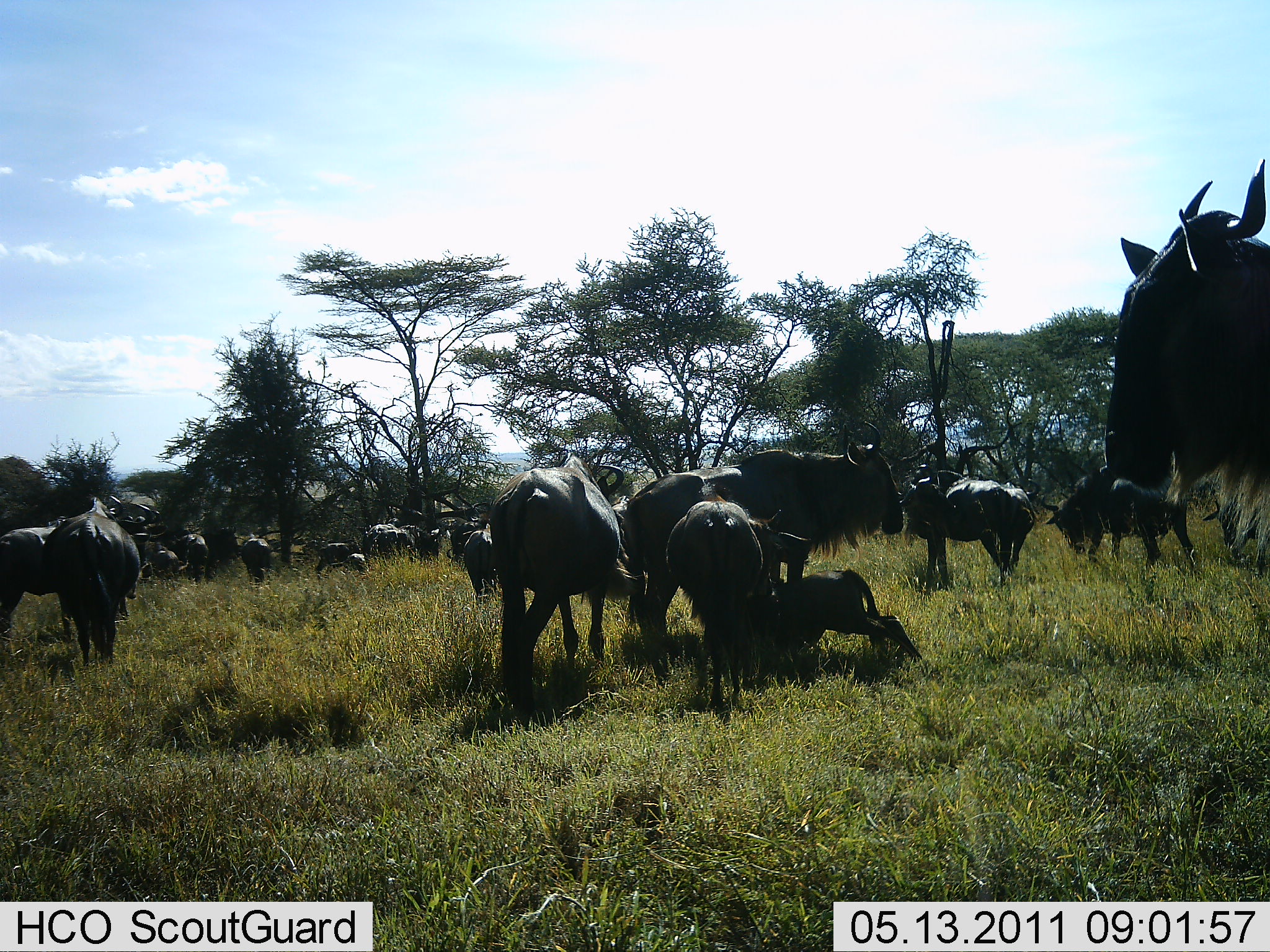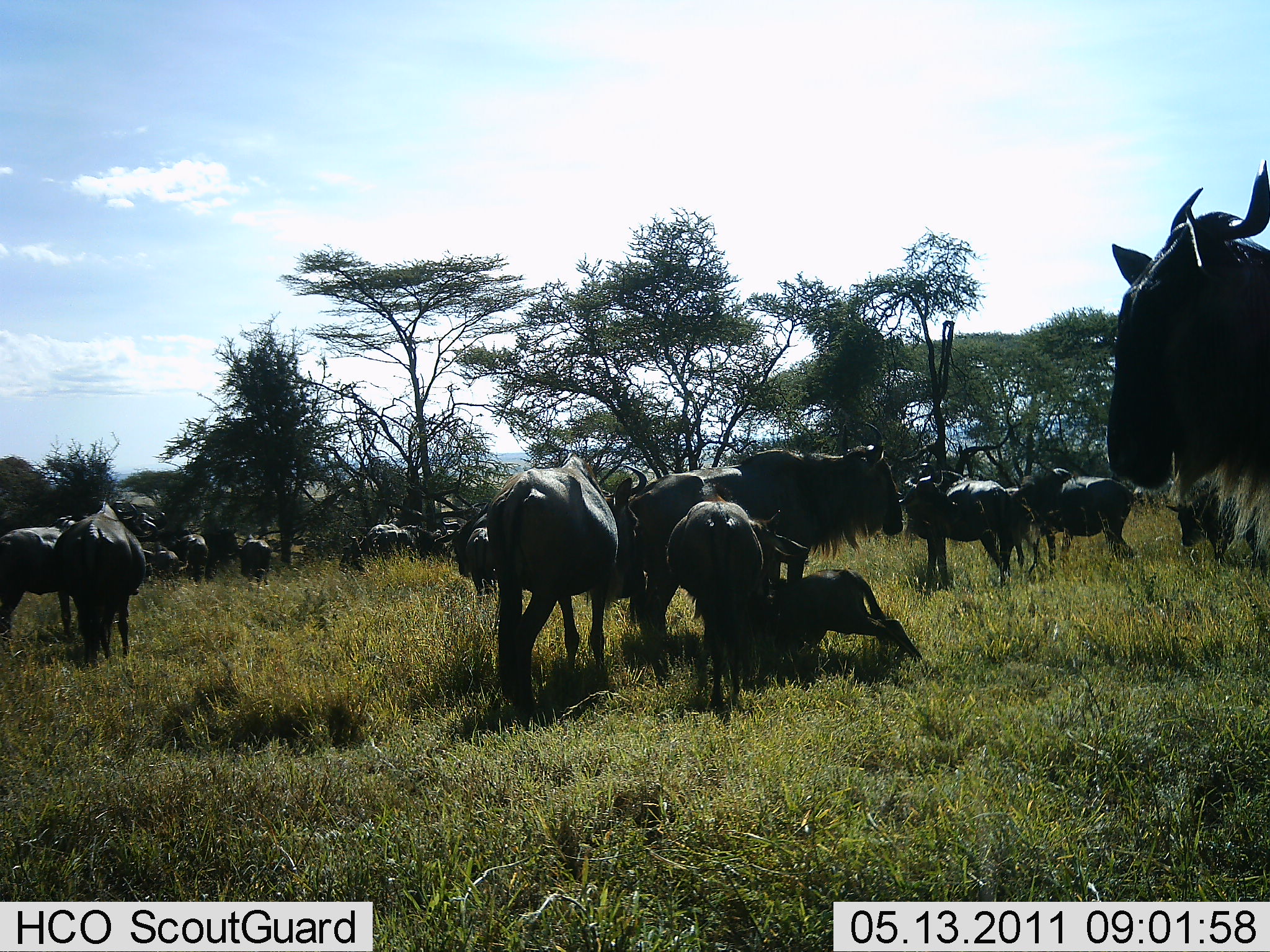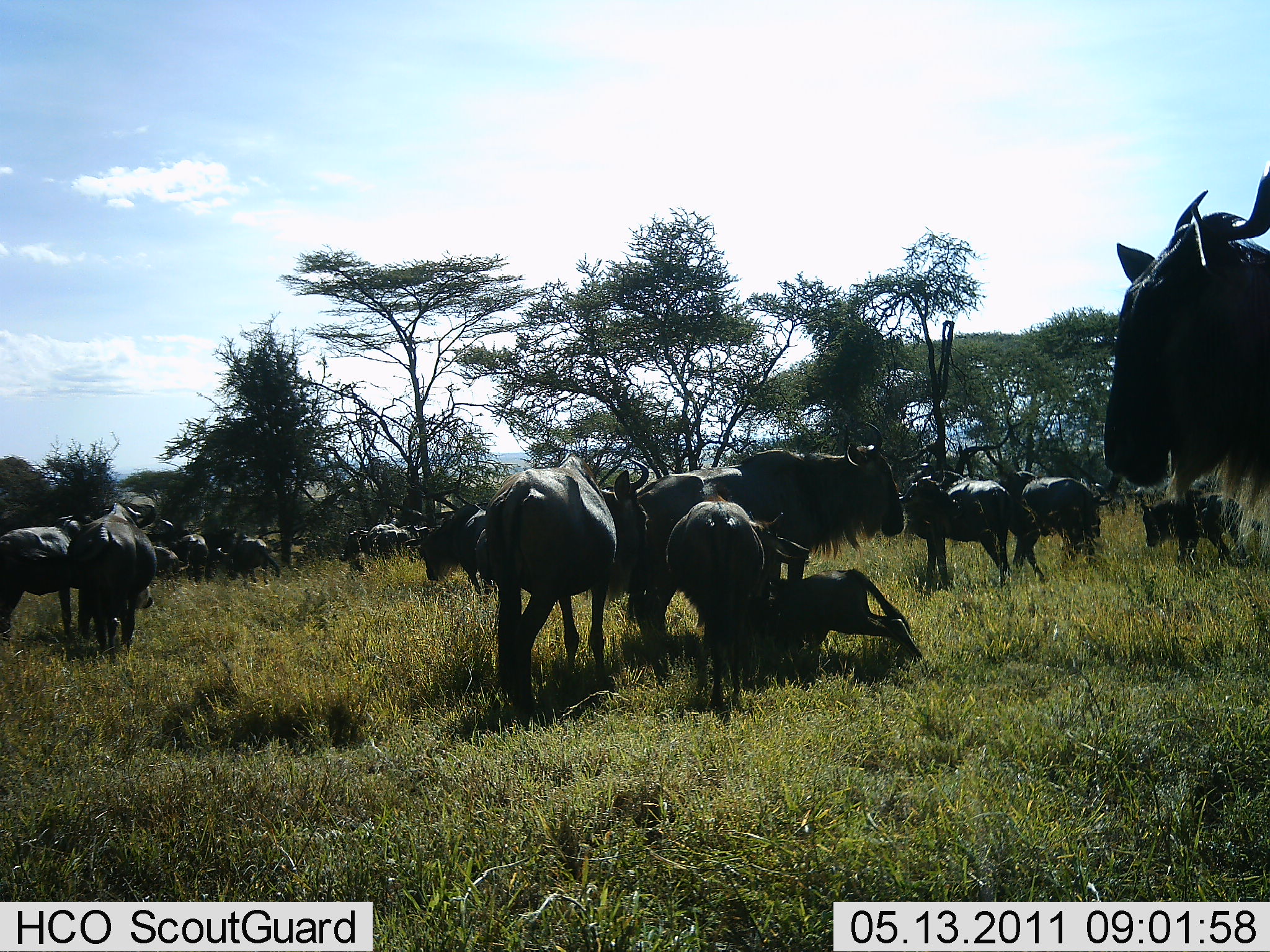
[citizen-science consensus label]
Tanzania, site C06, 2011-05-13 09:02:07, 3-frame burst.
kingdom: Animalia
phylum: Chordata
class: Mammalia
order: Artiodactyla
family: Bovidae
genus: Connochaetes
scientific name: Connochaetes taurinus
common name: blue wildebeest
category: wildebeest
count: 11-50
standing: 64%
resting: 55%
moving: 45%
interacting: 45%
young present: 73%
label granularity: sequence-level